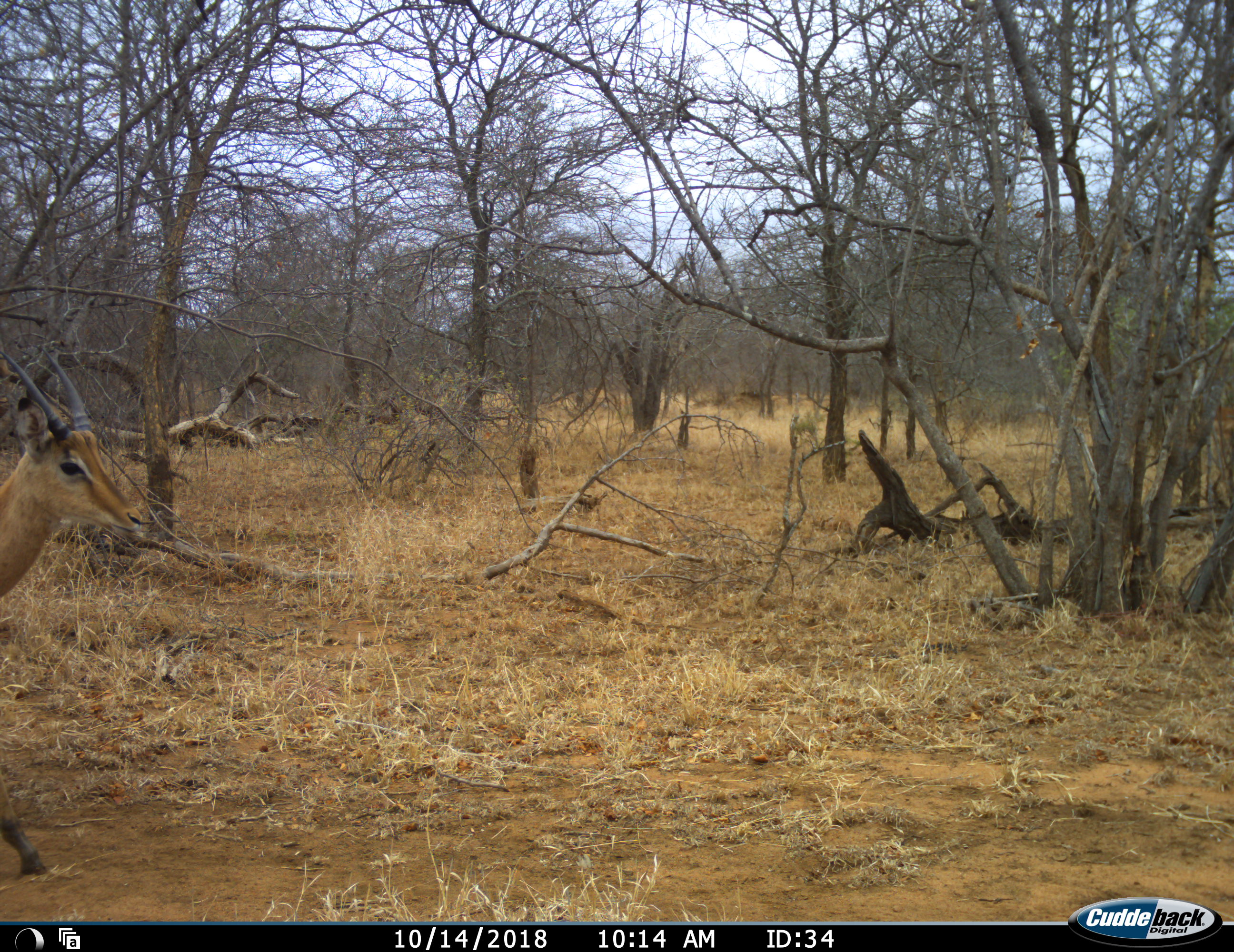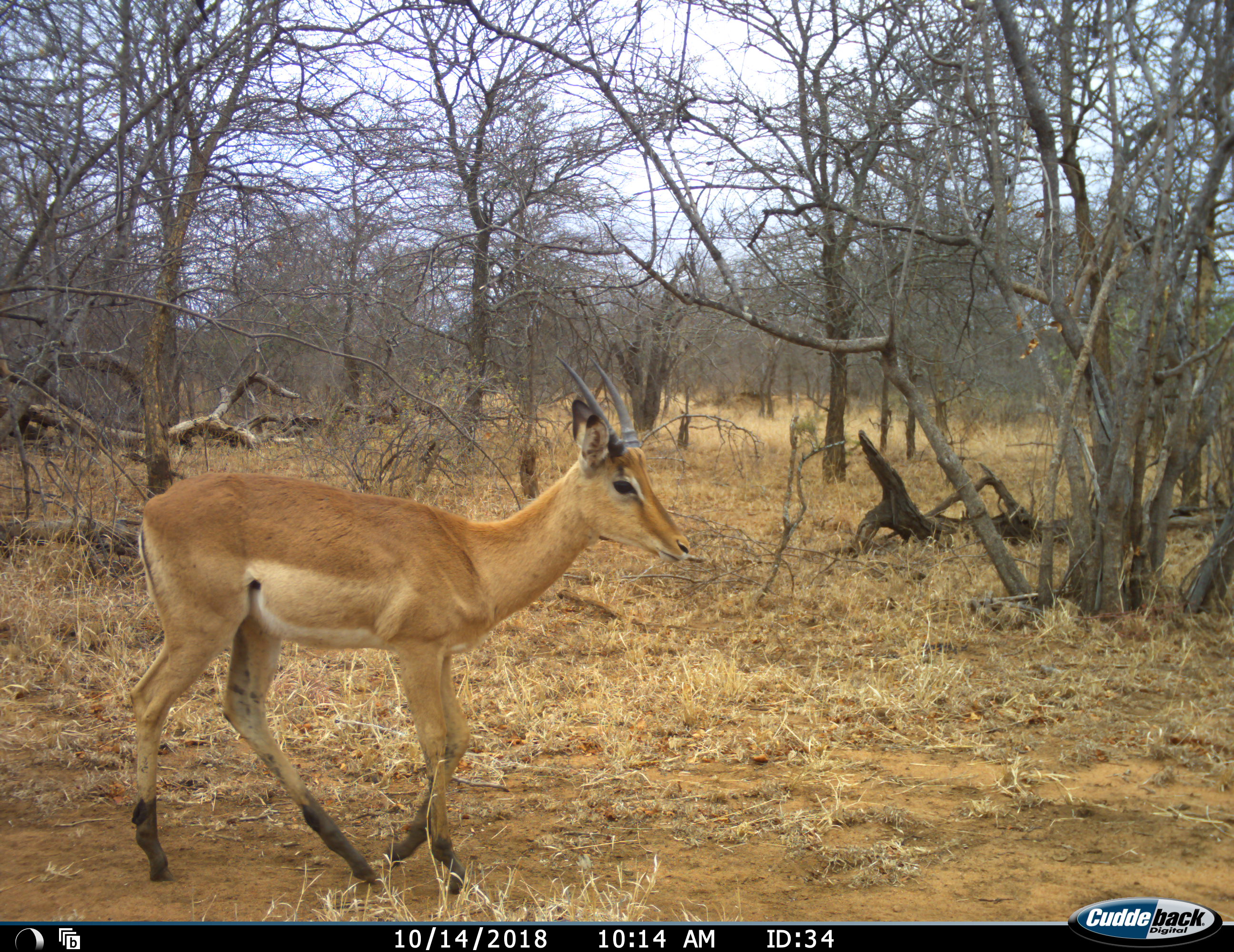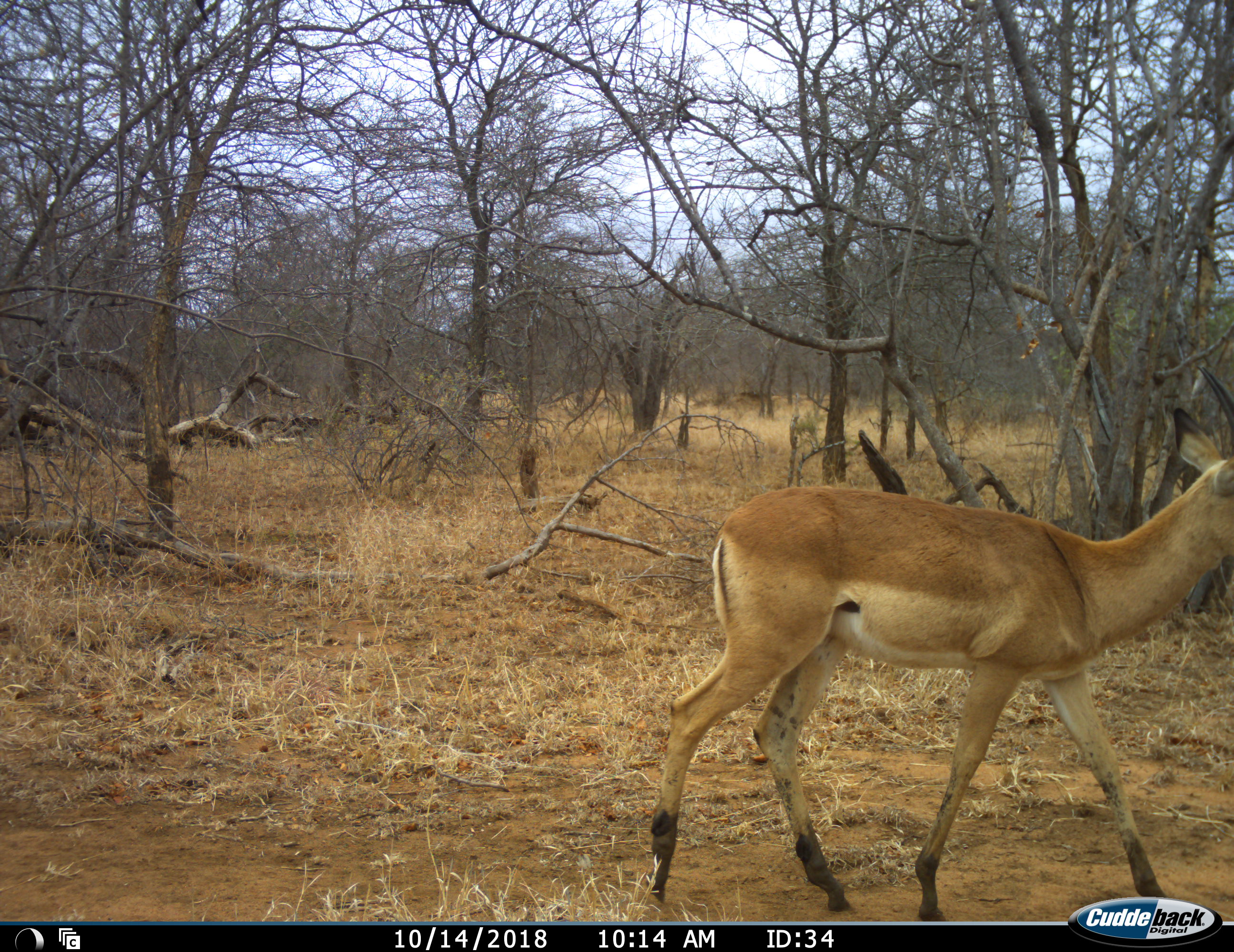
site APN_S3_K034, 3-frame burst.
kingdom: Animalia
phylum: Chordata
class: Mammalia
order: Artiodactyla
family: Bovidae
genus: Aepyceros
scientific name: Aepyceros melampus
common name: impala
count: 1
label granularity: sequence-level